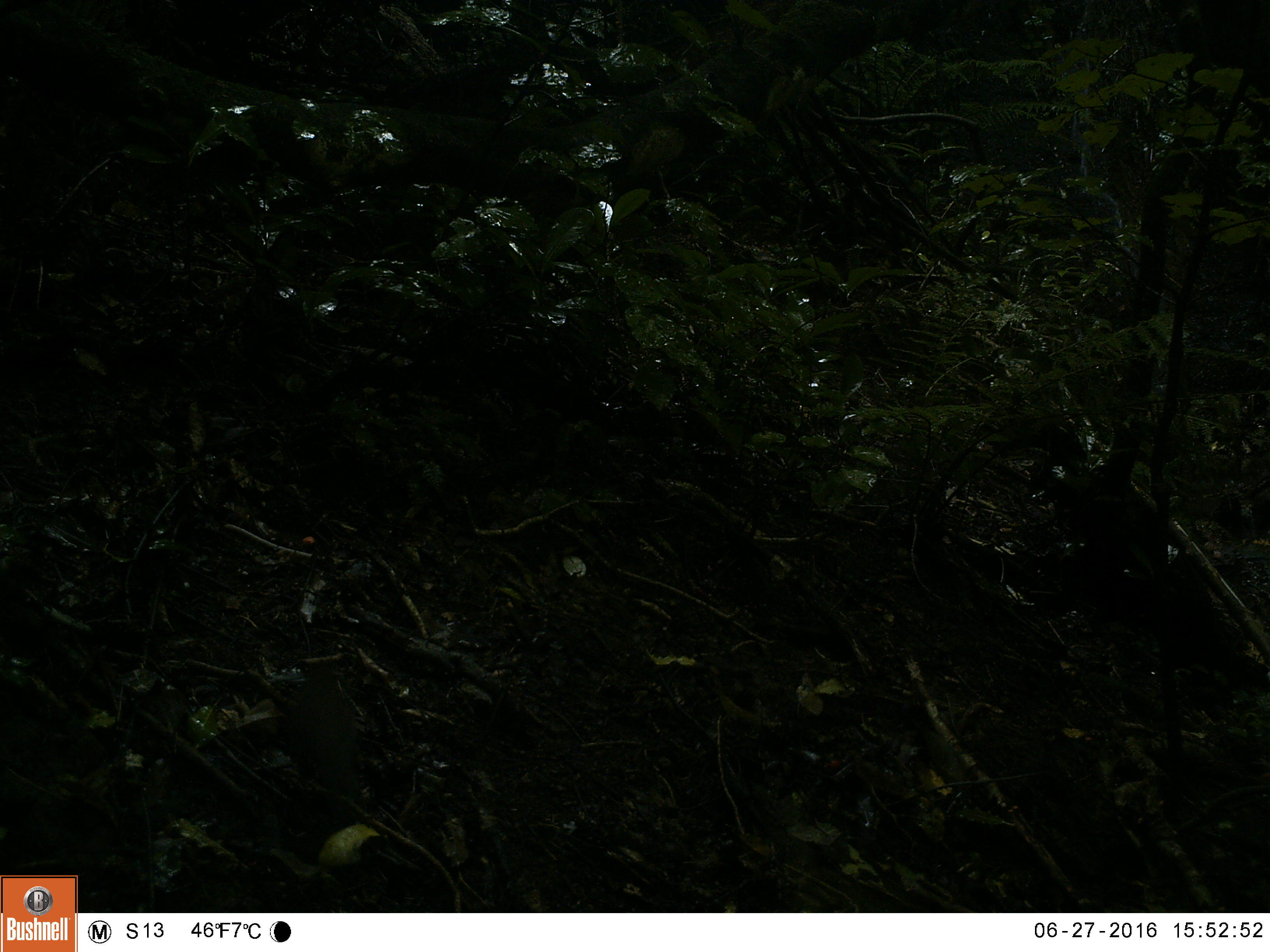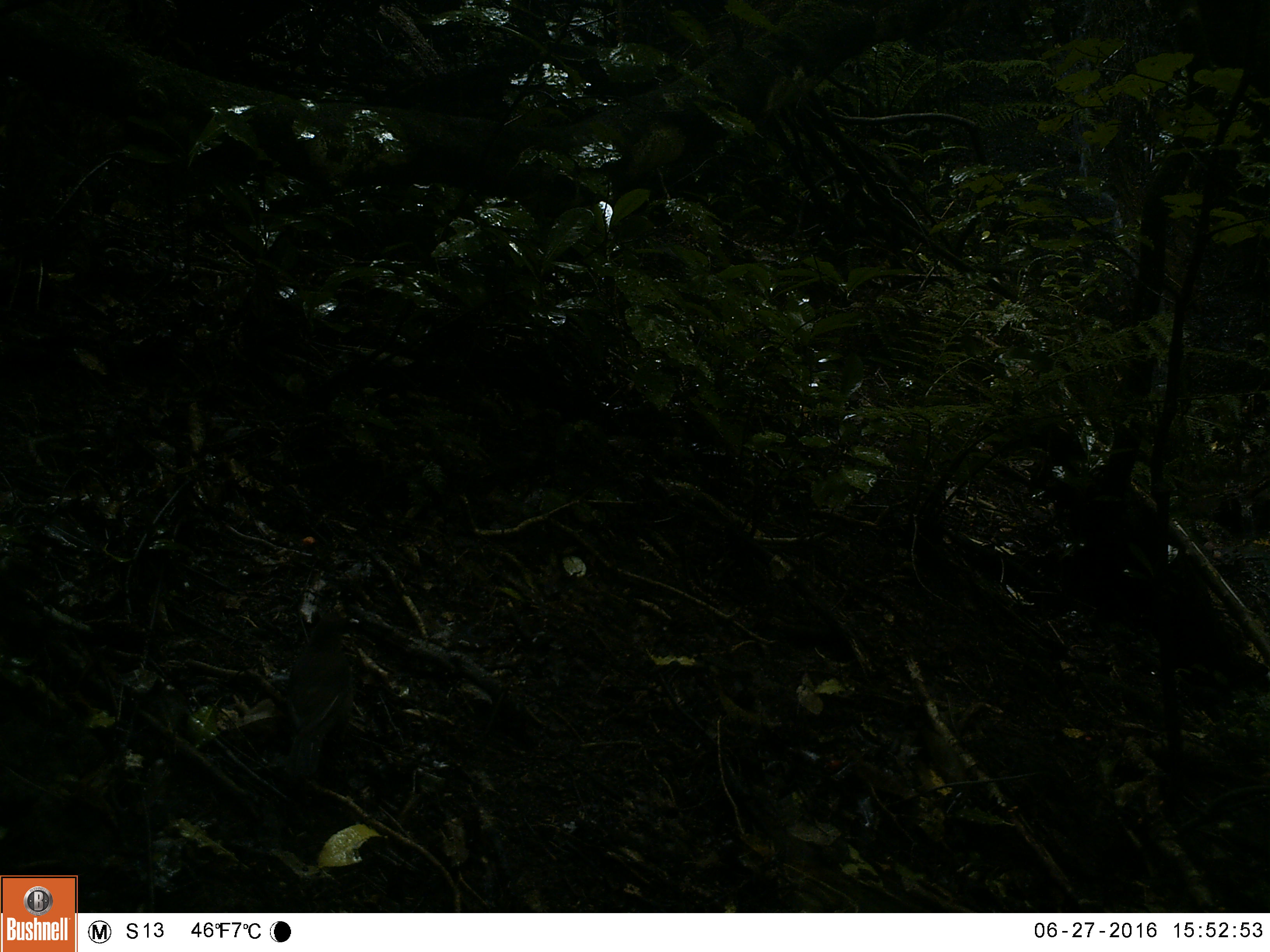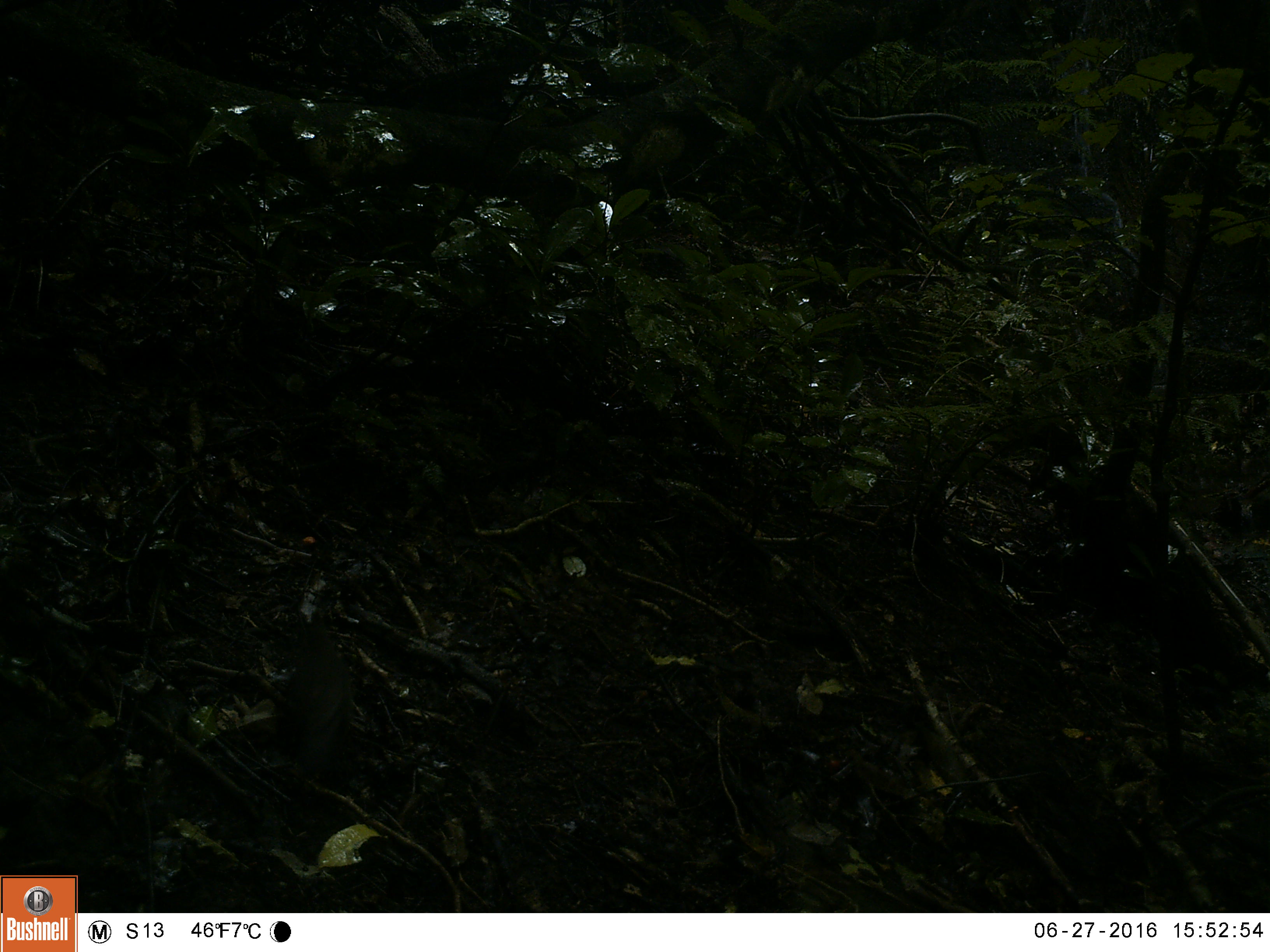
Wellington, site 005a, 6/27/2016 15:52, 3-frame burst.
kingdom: Animalia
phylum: Chordata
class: Aves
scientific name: Aves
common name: bird